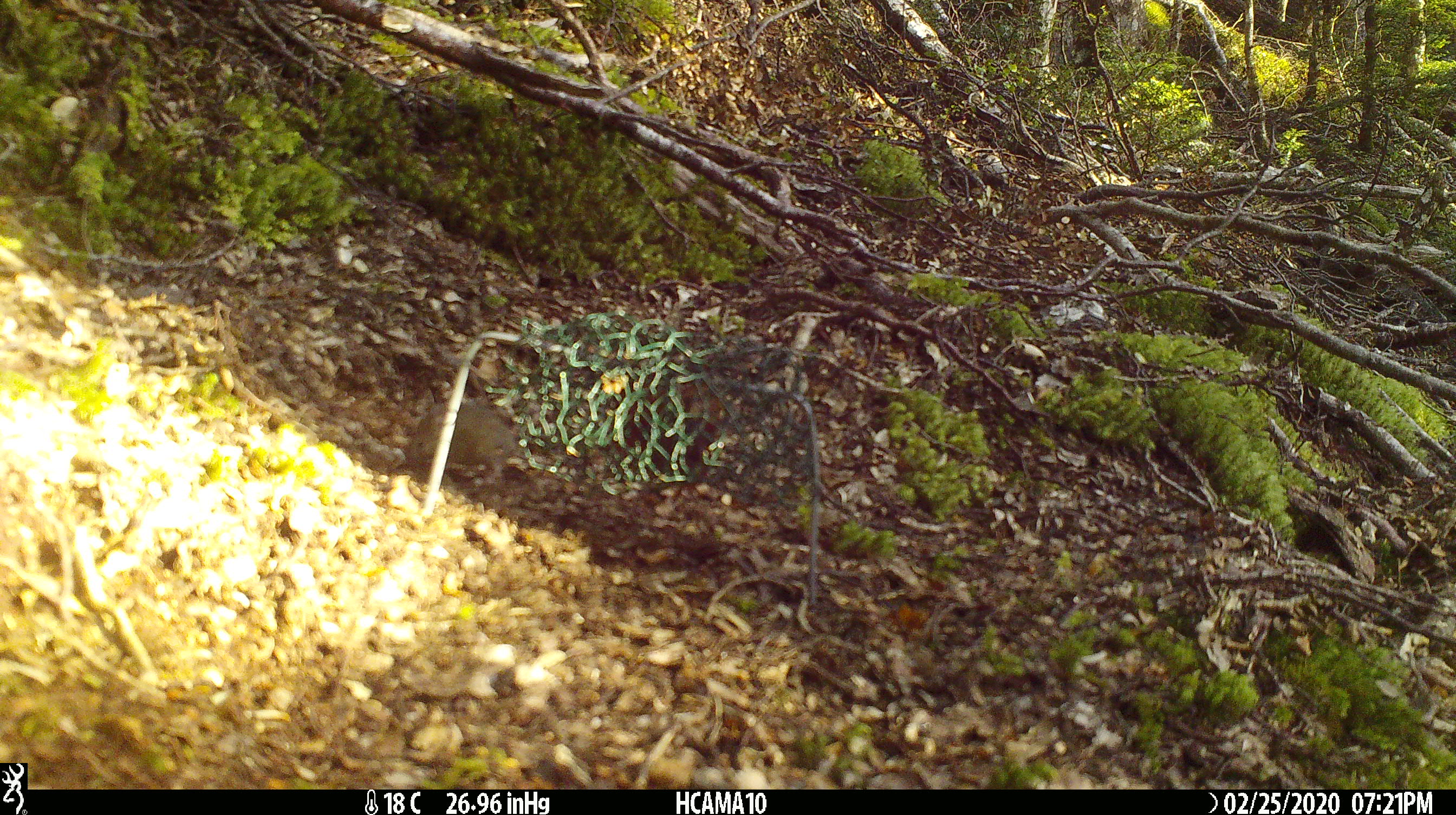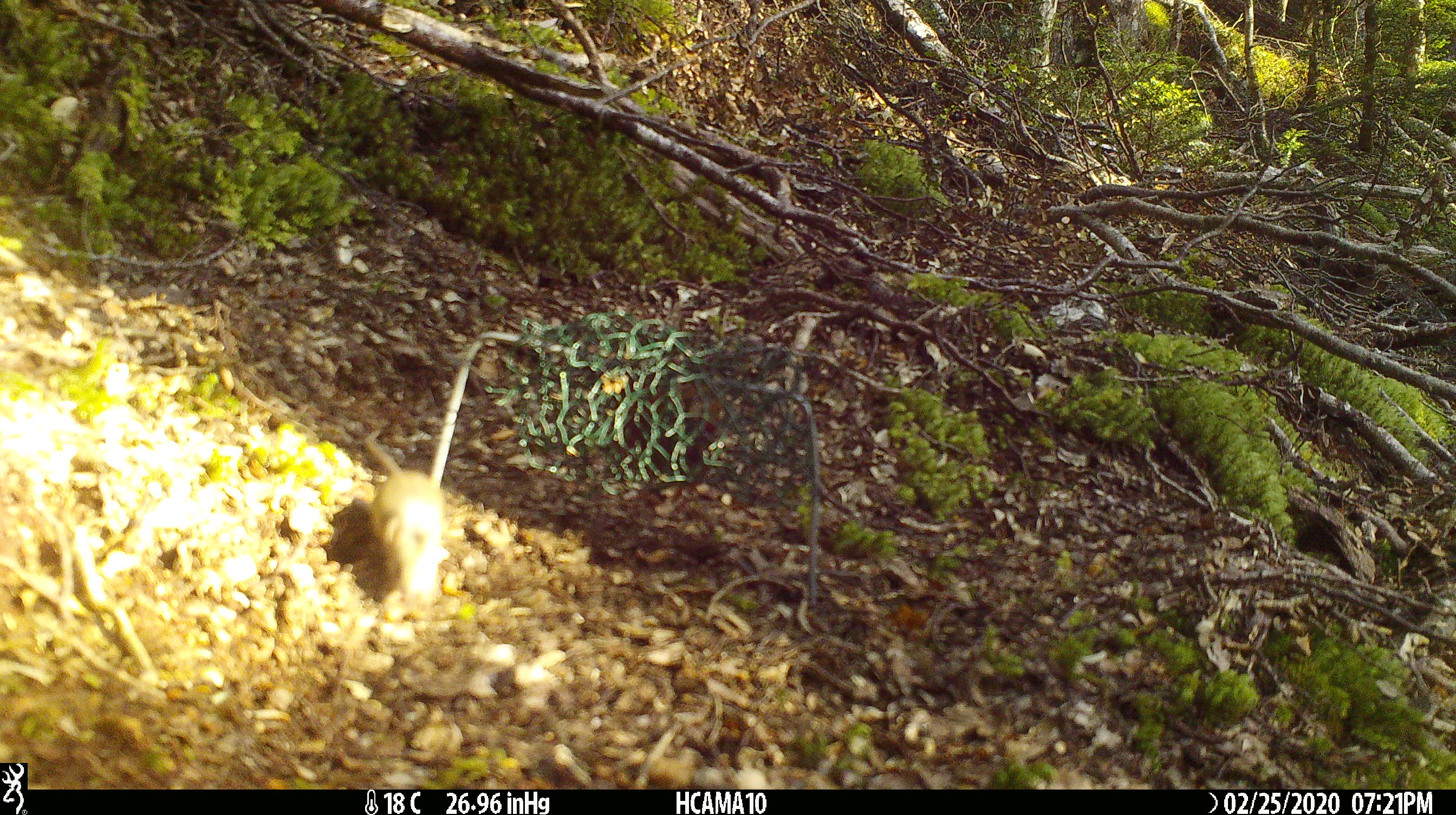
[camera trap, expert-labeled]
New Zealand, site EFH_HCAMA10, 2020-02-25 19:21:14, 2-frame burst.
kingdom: Animalia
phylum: Chordata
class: Mammalia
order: Rodentia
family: Muridae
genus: Mus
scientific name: Mus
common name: mouse